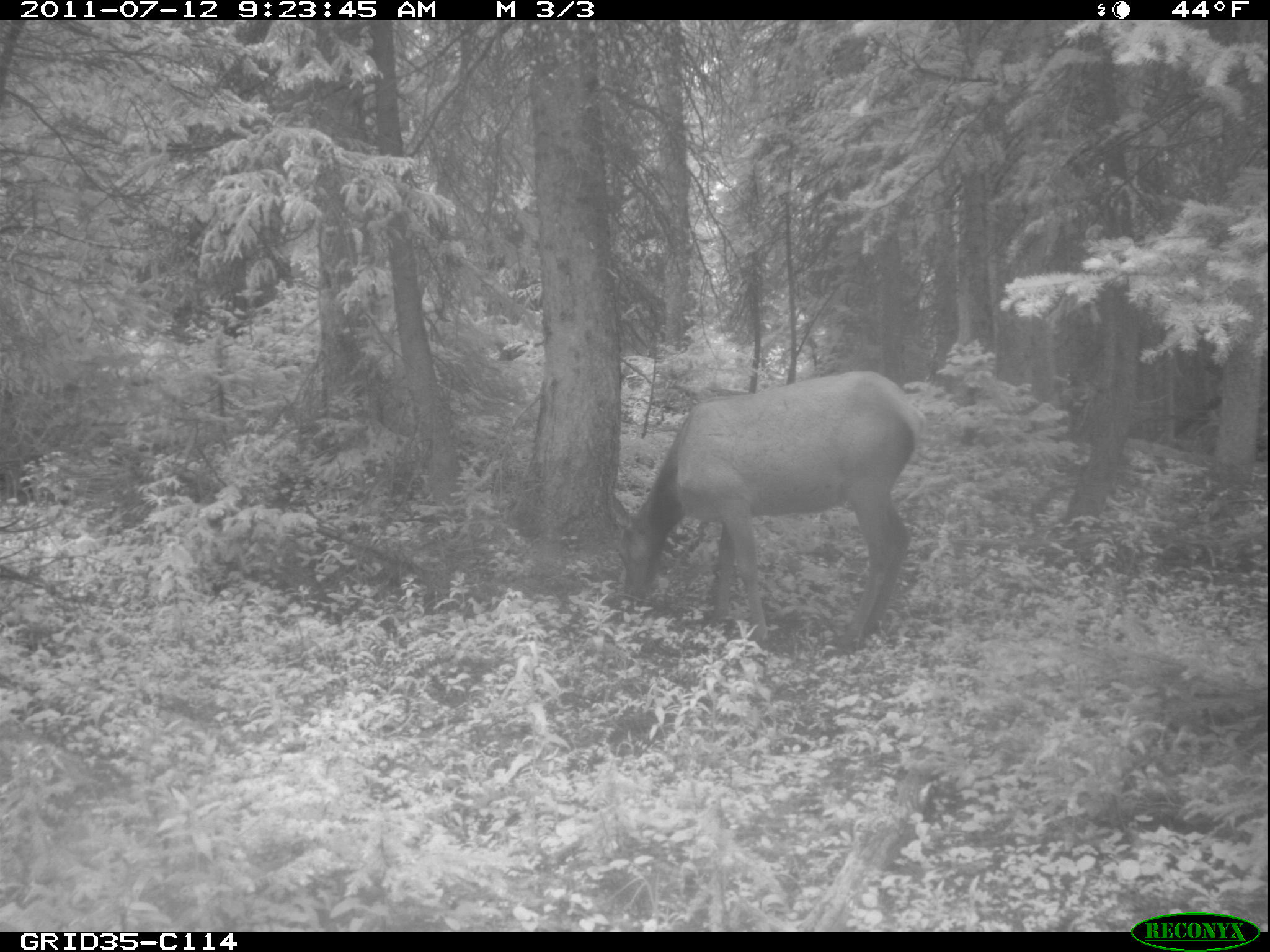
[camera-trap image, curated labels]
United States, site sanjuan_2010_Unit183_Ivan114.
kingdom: Animalia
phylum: Chordata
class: Mammalia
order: Artiodactyla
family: Cervidae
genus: Cervus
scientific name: Cervus elaphus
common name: red deer